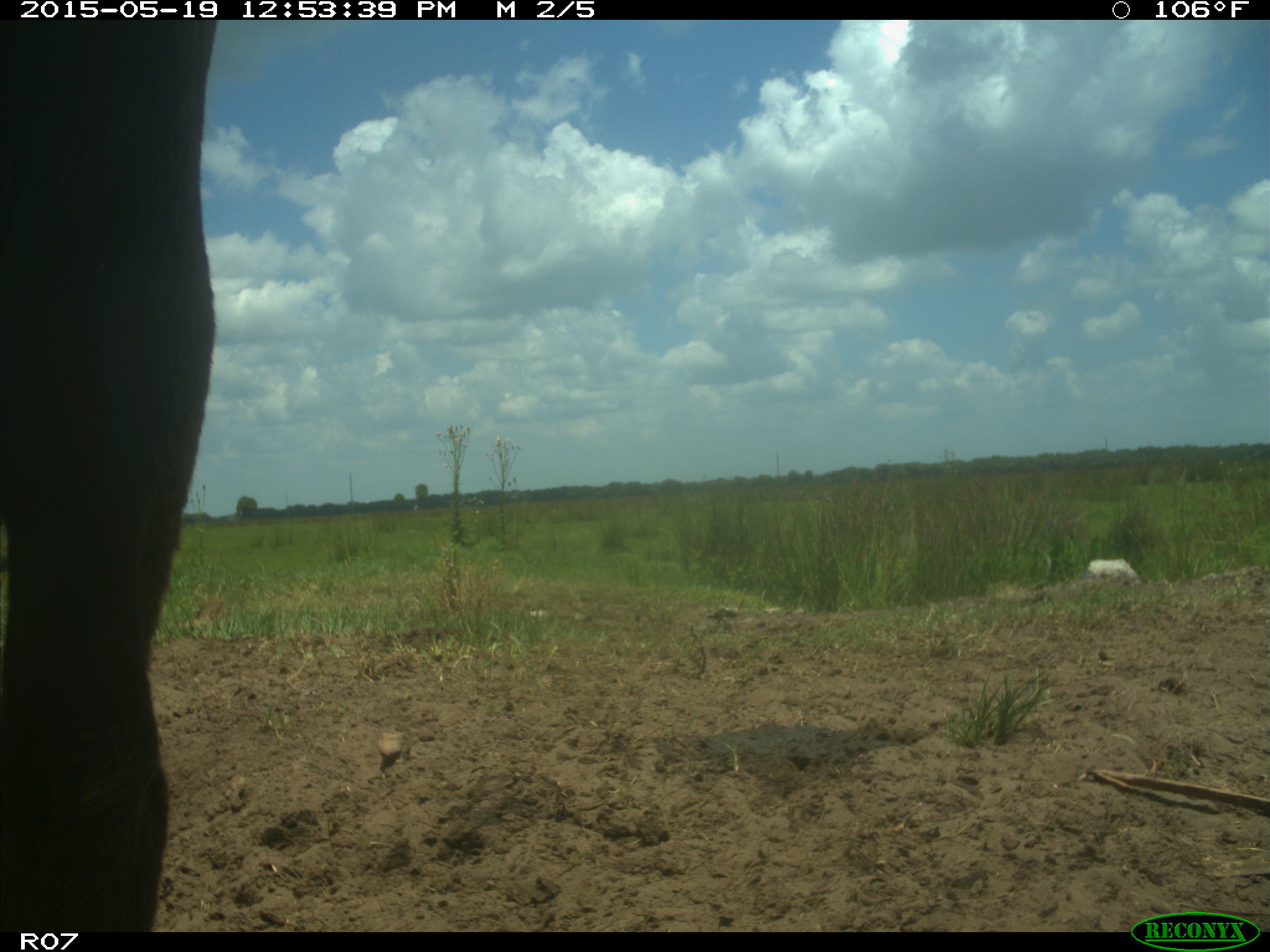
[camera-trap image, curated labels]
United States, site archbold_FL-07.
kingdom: Animalia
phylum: Chordata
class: Mammalia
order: Artiodactyla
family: Bovidae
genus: Bos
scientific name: Bos taurus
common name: domestic cow